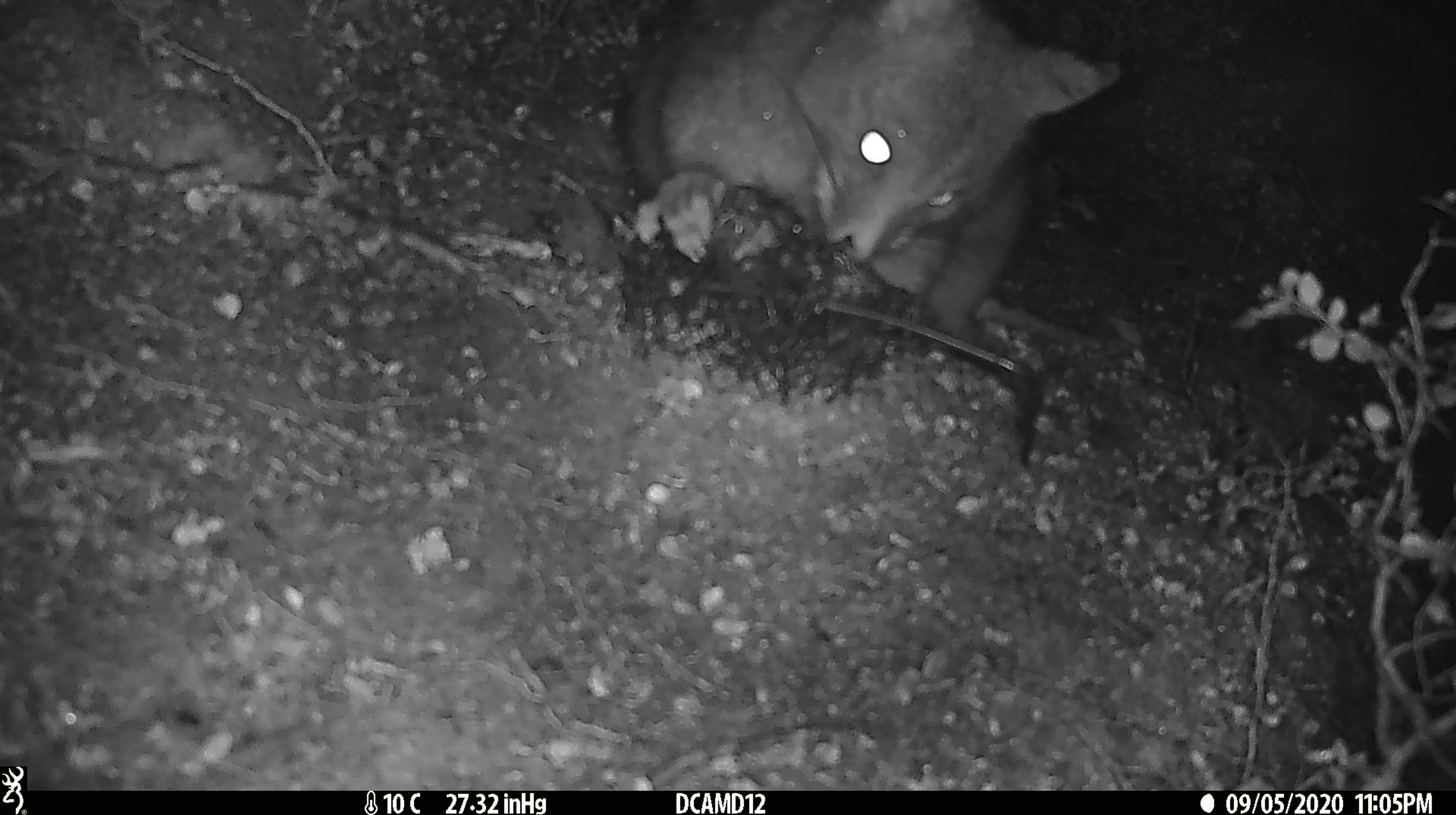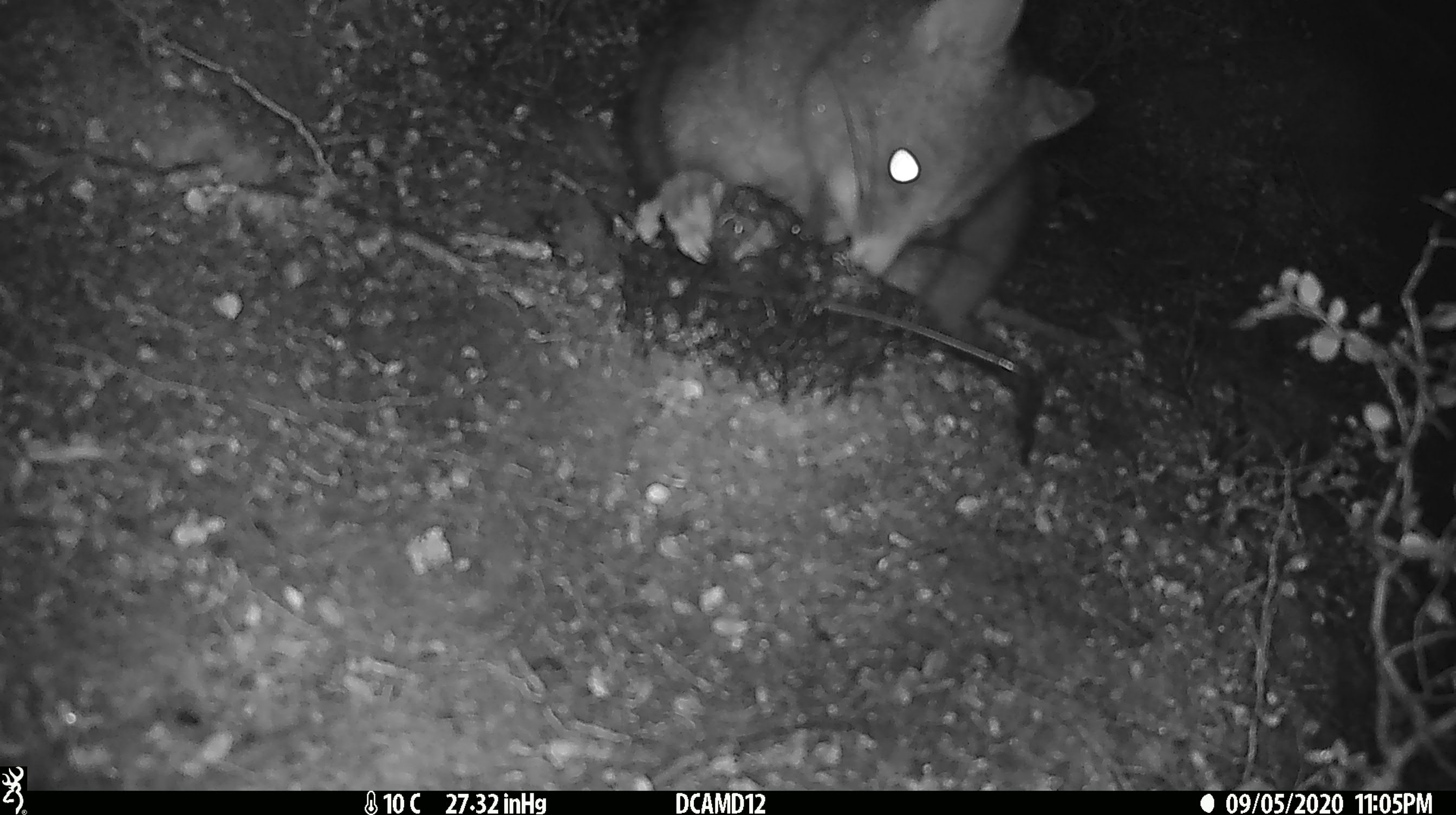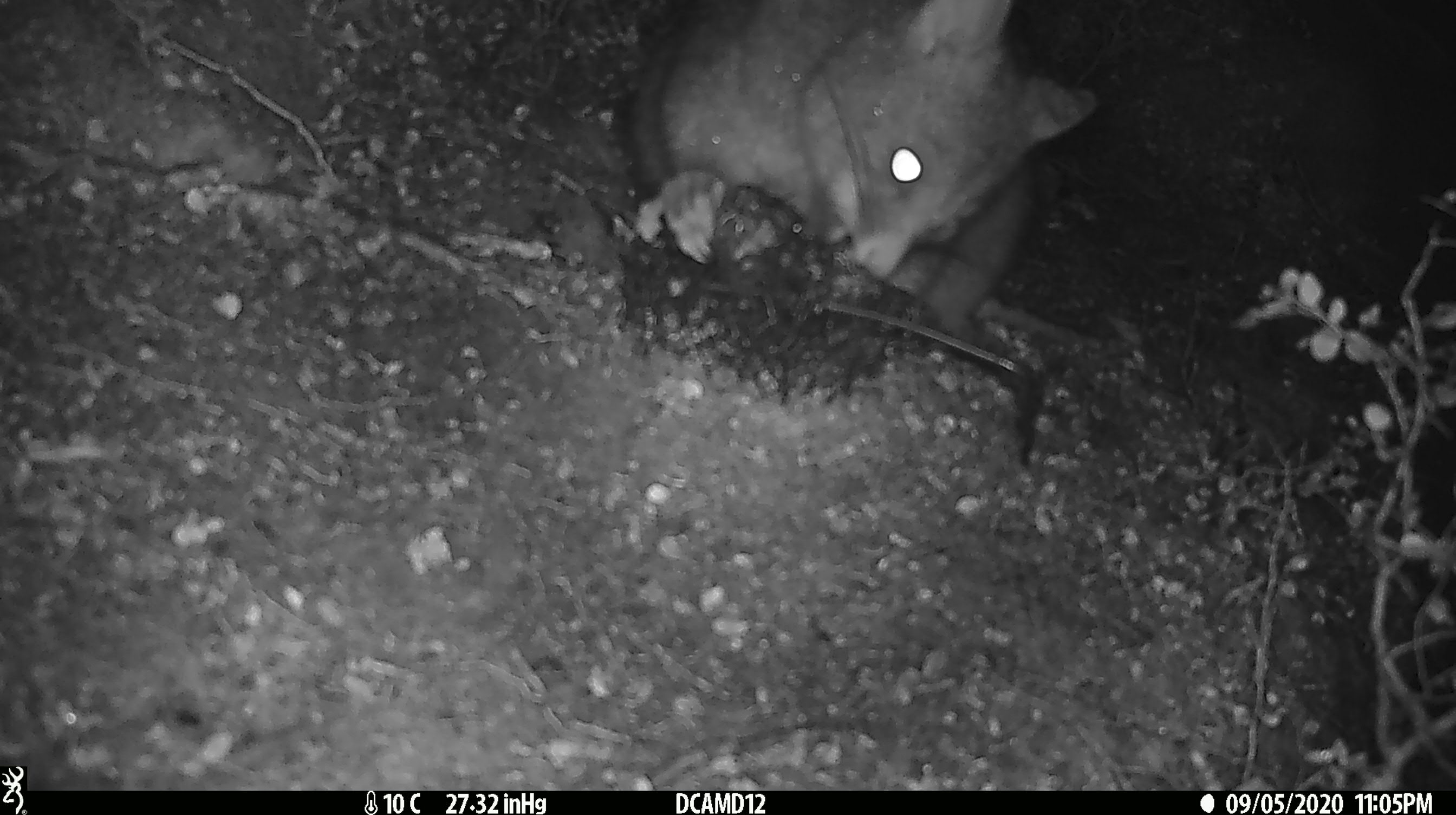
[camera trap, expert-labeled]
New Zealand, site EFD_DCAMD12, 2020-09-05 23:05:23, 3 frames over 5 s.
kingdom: Animalia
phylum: Chordata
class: Mammalia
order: Diprotodontia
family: Phalangeridae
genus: Trichosurus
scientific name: Trichosurus vulpecula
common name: common brushtail possum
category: possum